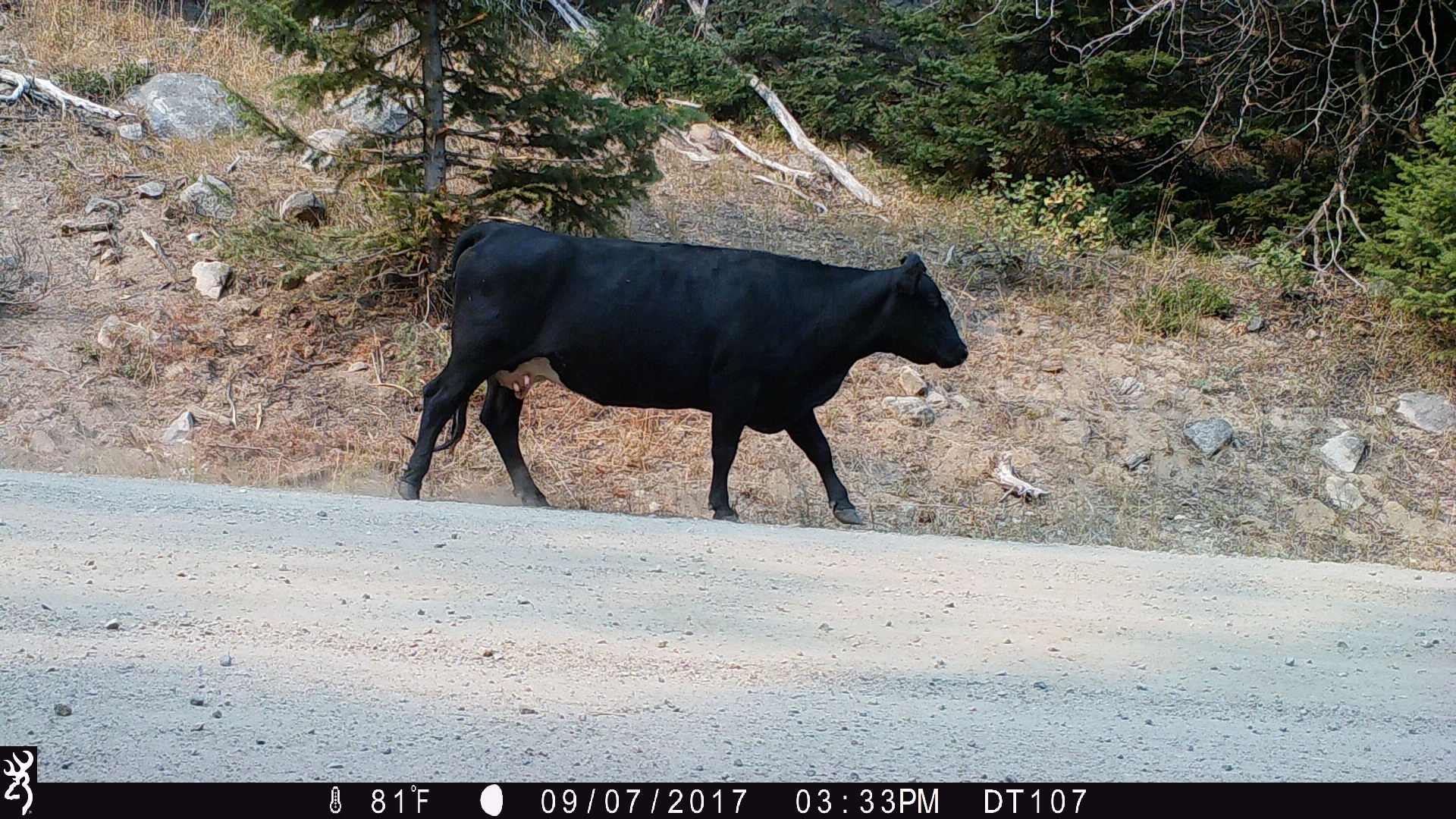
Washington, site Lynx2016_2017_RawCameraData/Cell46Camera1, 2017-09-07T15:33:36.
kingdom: Animalia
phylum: Chordata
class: Mammalia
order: Artiodactyla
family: Bovidae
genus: Bos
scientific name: Bos taurus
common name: domestic cattle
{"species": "domestic cattle (Bos taurus)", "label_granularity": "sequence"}